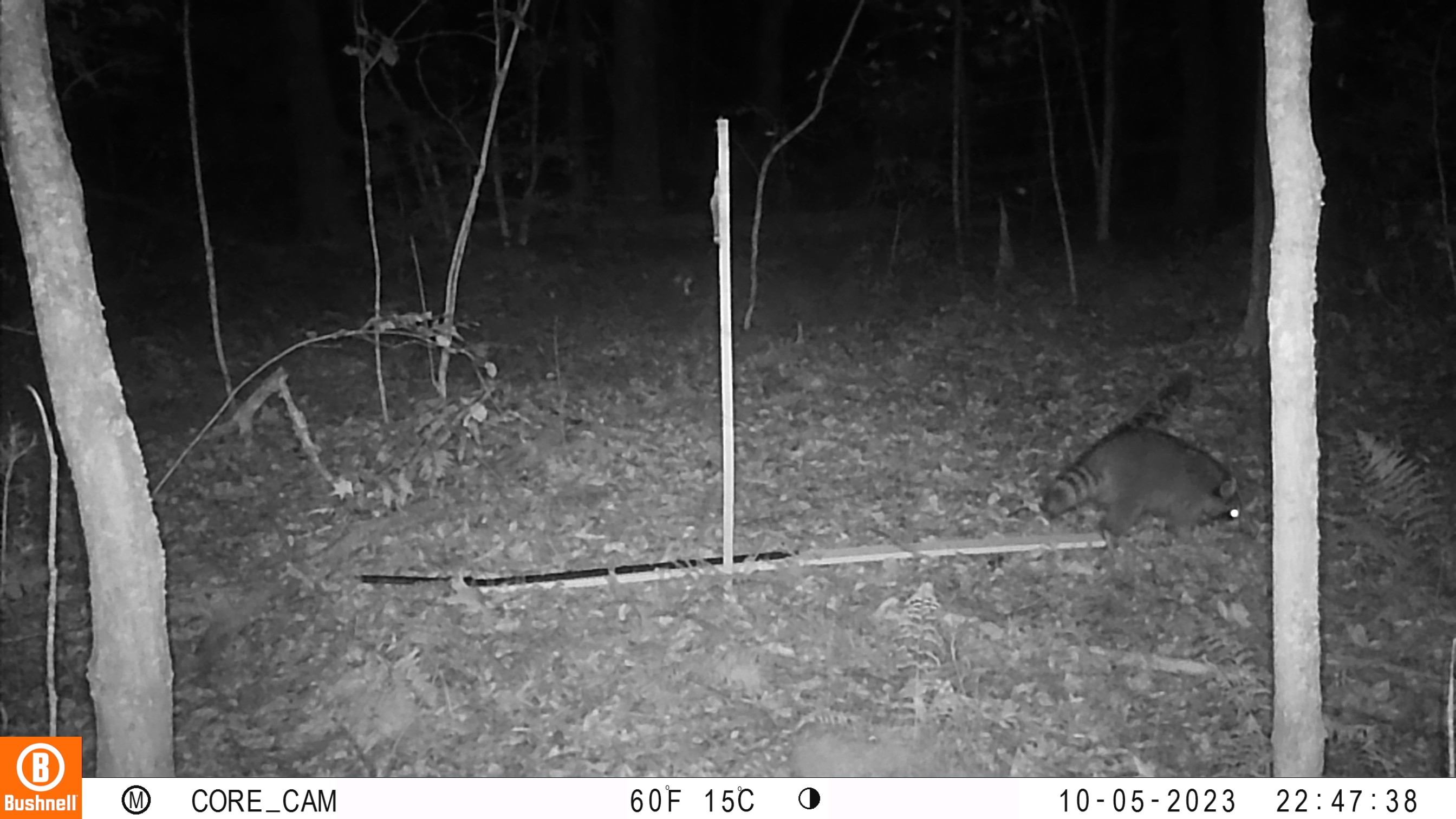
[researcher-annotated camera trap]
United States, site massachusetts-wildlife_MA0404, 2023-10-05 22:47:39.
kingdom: Animalia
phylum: Chordata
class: Mammalia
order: Carnivora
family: Procyonidae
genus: Procyon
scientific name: Procyon lotor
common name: raccoon